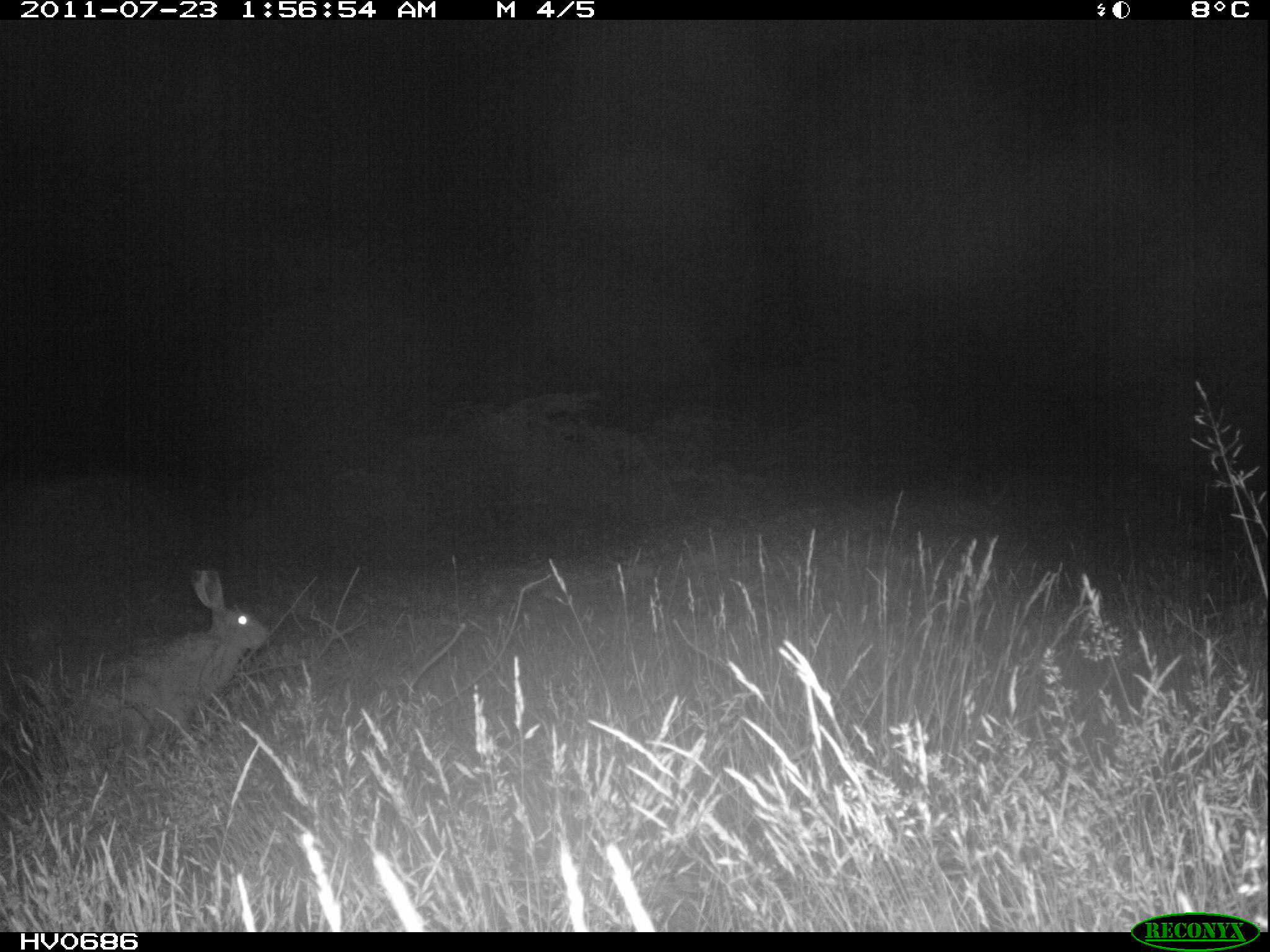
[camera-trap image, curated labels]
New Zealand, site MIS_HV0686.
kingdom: Animalia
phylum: Chordata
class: Mammalia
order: Lagomorpha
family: Leporidae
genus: Lepus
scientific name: Lepus europaeus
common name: brown hare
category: hare